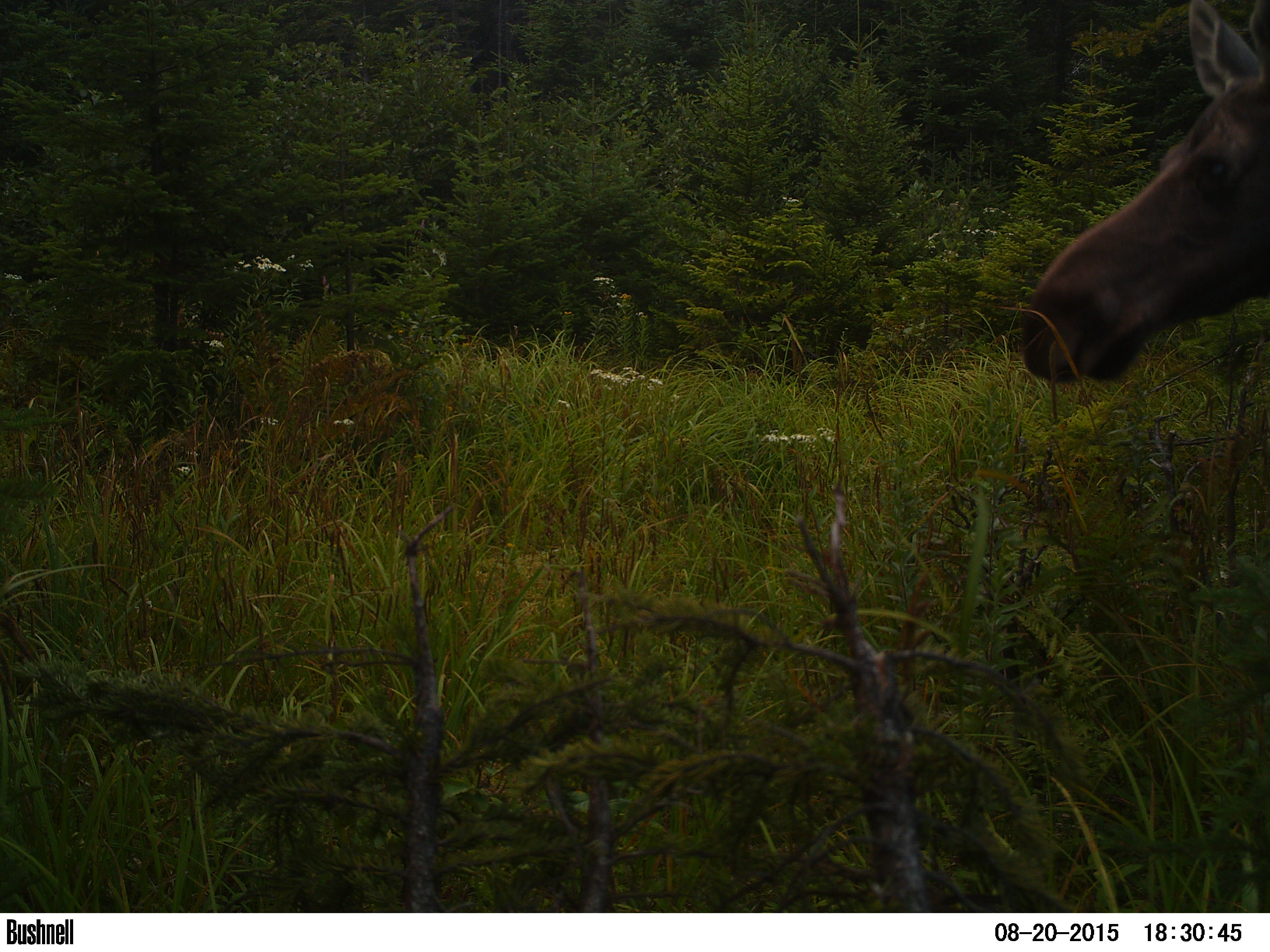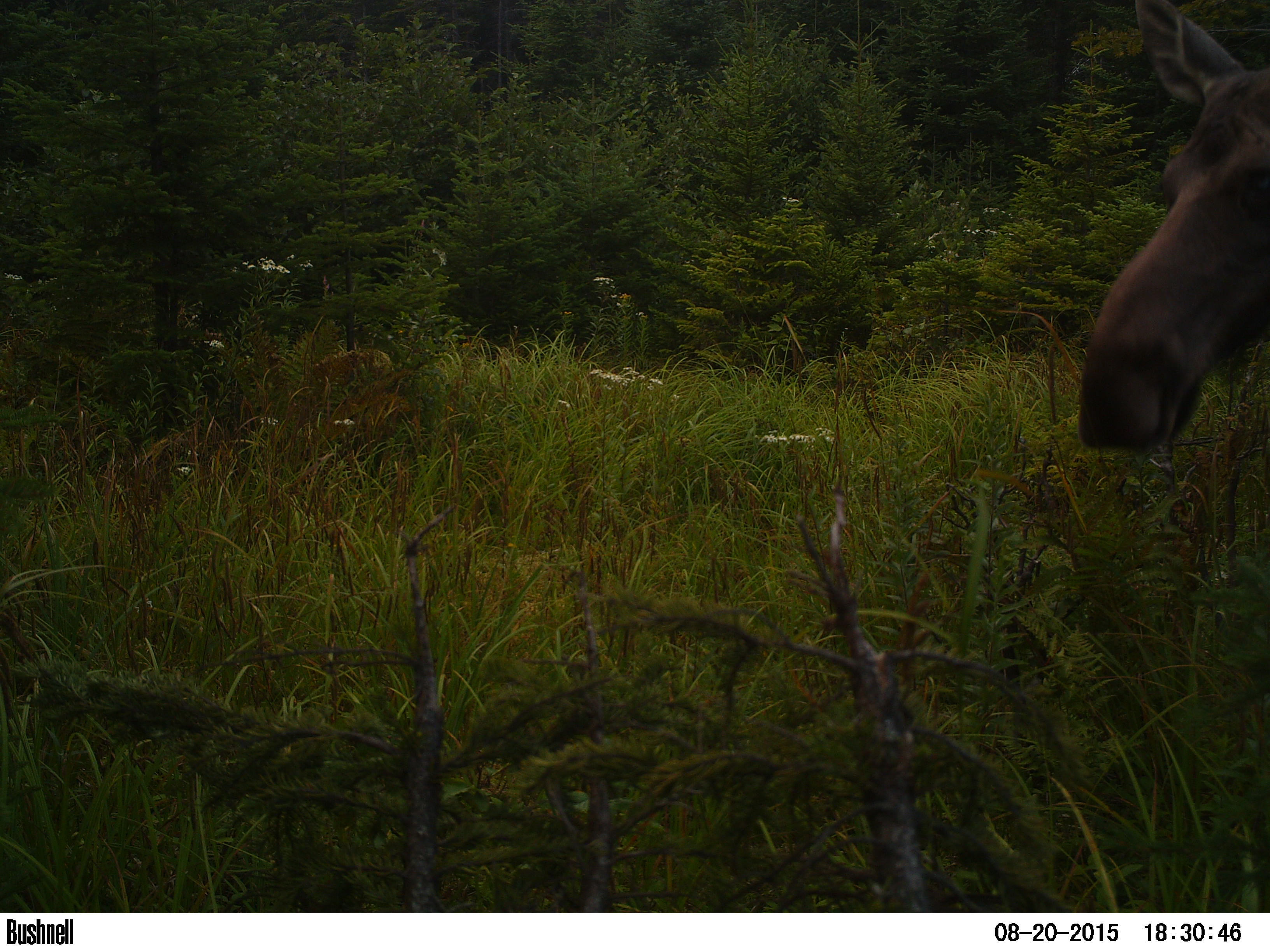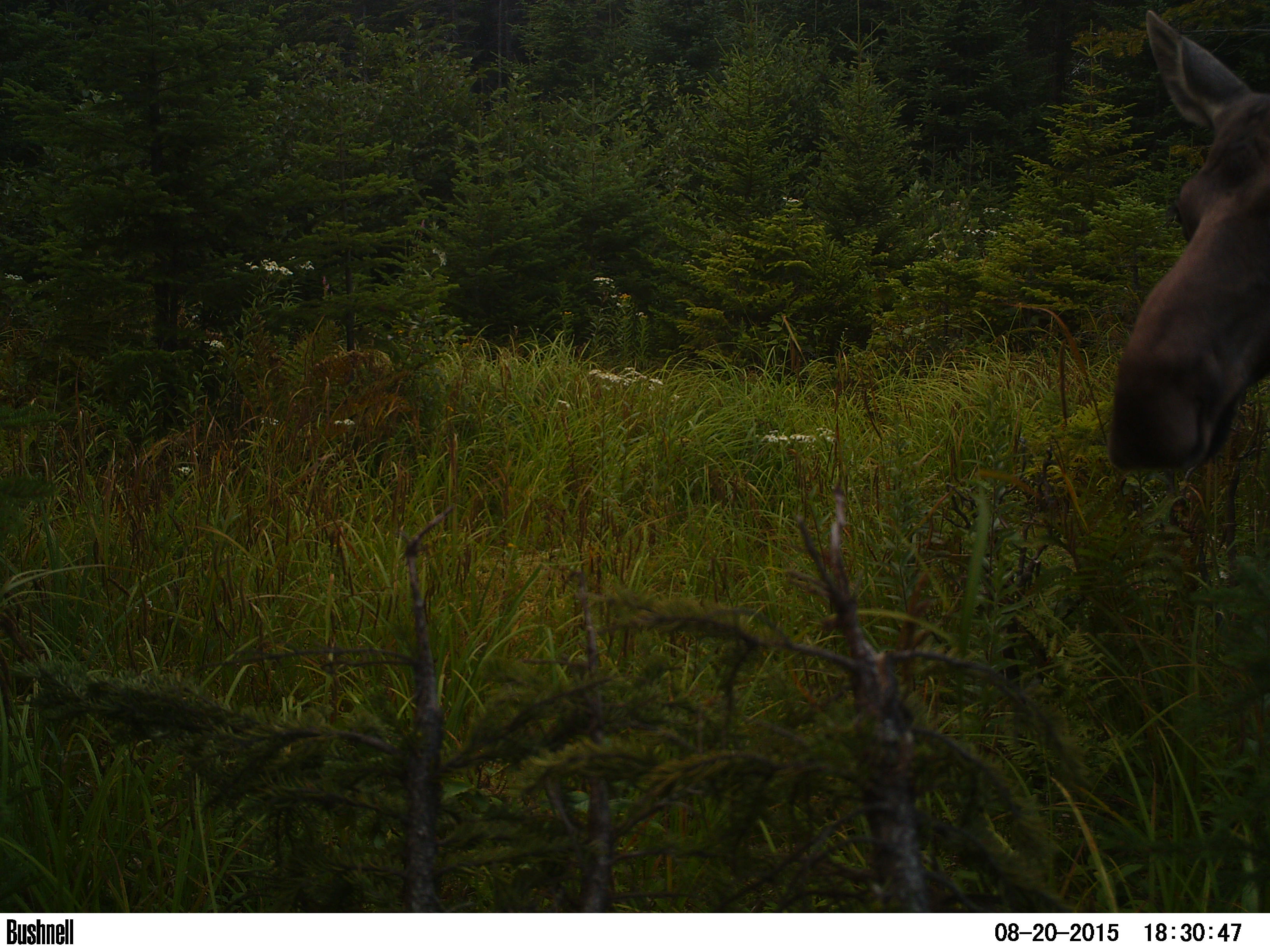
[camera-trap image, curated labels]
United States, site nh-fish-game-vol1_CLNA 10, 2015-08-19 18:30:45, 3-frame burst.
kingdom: Animalia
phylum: Chordata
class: Mammalia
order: Artiodactyla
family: Cervidae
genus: Alces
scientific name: Alces alces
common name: moose